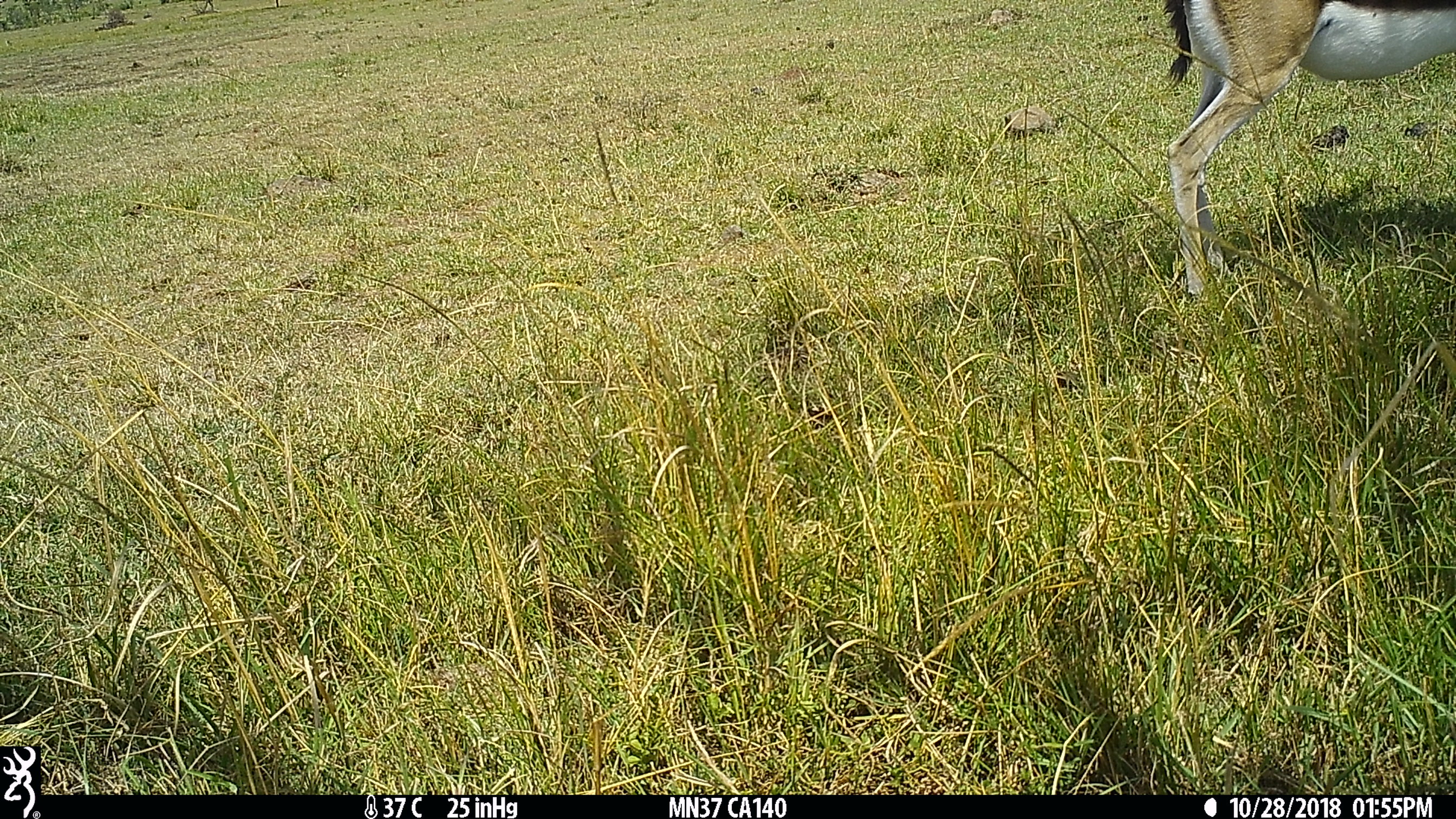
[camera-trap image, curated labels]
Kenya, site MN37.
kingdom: Animalia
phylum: Chordata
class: Mammalia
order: Artiodactyla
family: Bovidae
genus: Eudorcas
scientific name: Eudorcas thomsonii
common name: thomon's gazelle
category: gazelle thomsons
Gazelle thomsons (thomon's gazelle) (Eudorcas thomsonii).